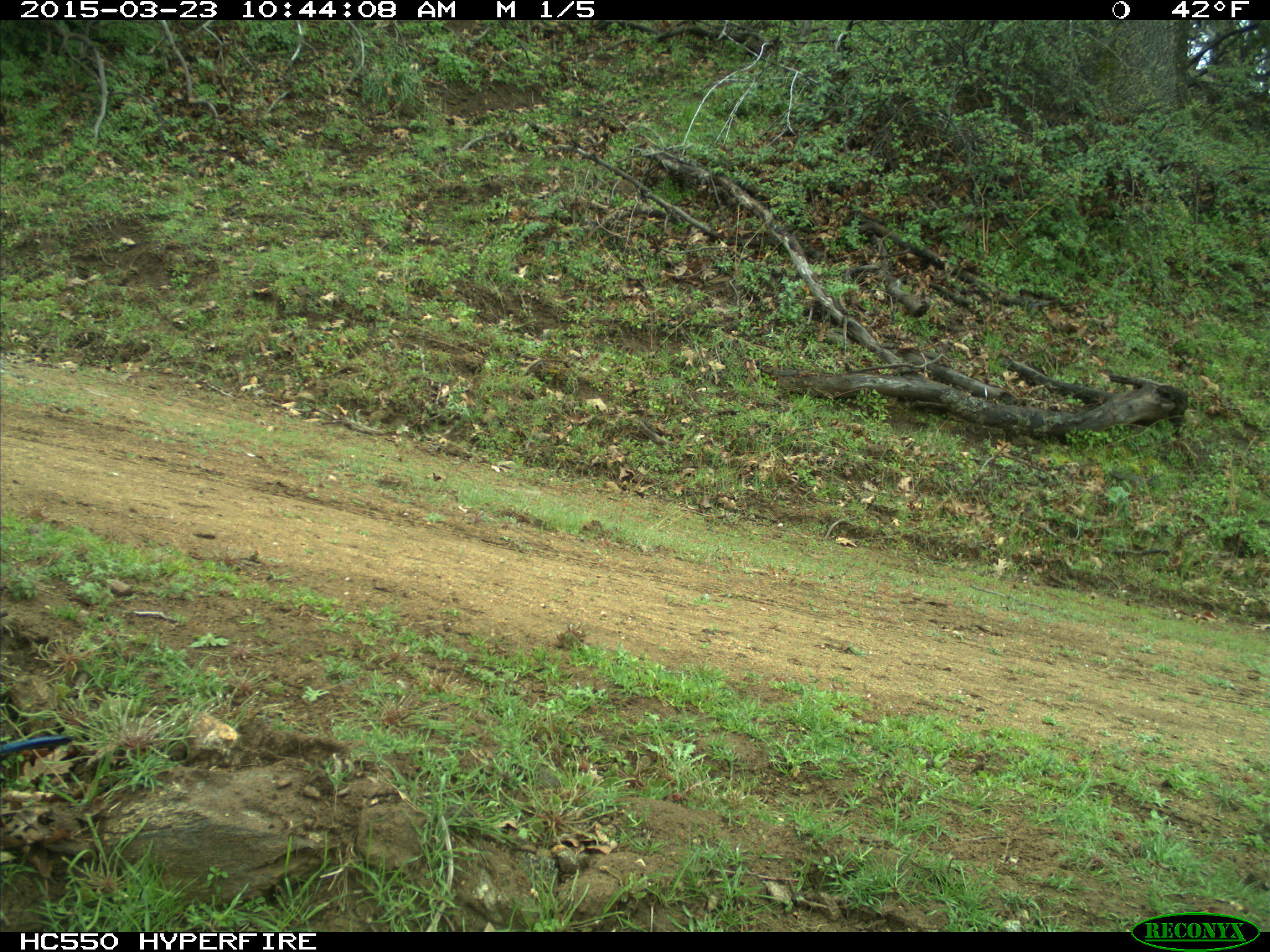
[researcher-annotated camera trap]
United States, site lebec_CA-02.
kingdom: Animalia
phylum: Chordata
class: Aves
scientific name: Aves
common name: birds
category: unidentified bird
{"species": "unidentified bird (birds) (Aves)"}